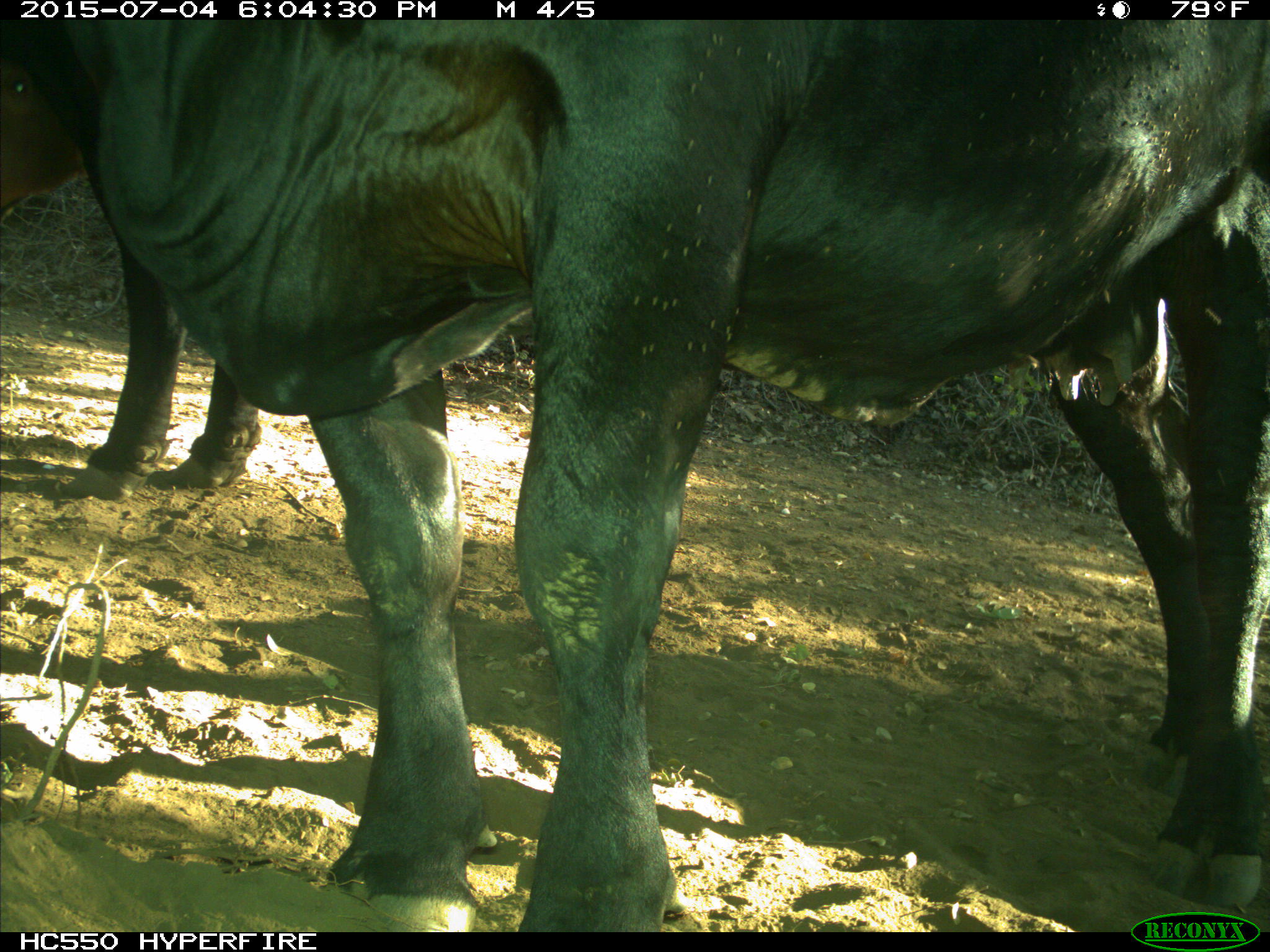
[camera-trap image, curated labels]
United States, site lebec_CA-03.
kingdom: Animalia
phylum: Chordata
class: Mammalia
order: Artiodactyla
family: Bovidae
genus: Bos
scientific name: Bos taurus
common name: domestic cow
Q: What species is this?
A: Bos taurus (domestic cow).